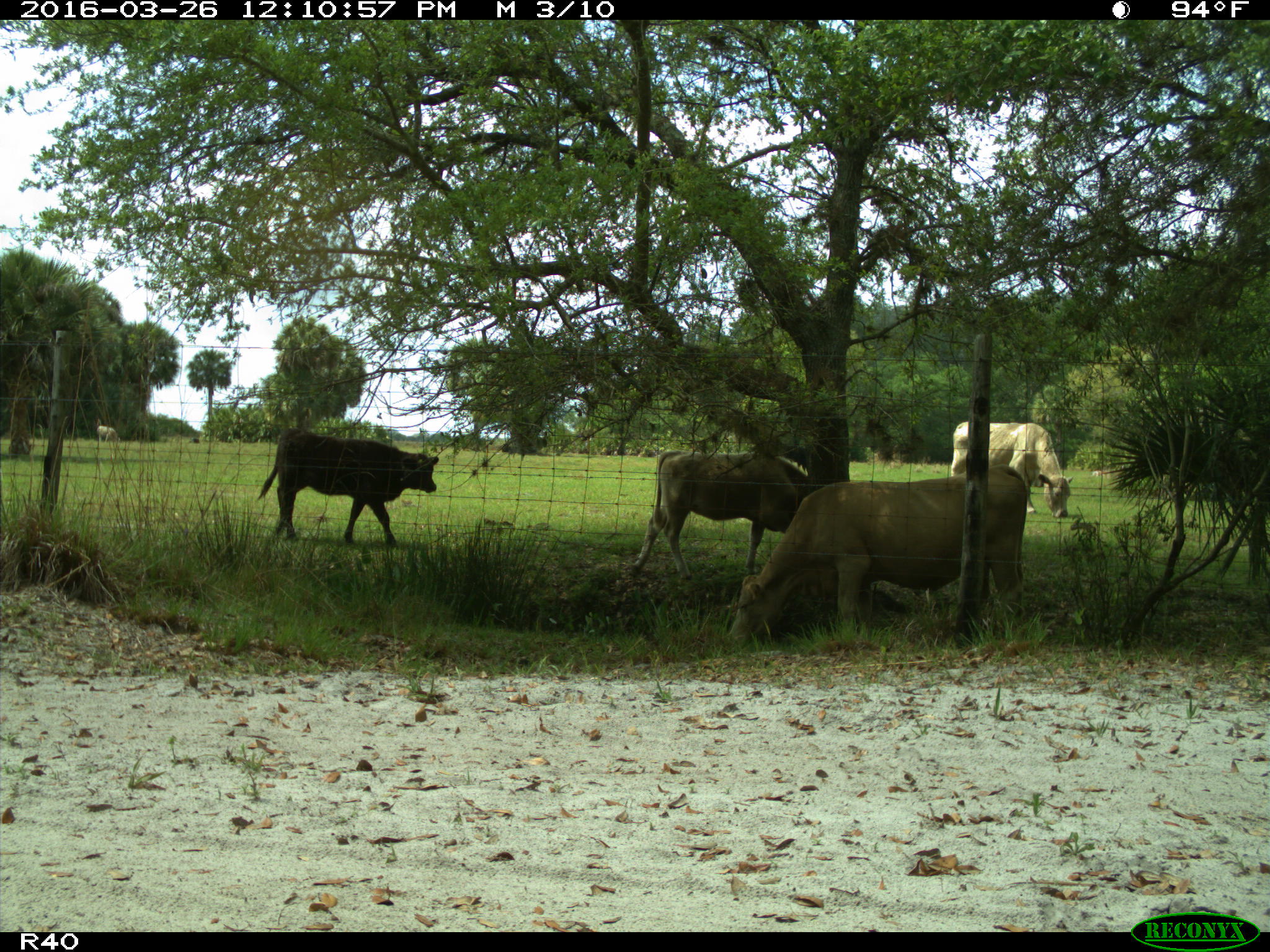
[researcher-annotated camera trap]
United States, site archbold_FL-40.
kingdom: Animalia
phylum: Chordata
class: Mammalia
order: Artiodactyla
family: Bovidae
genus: Bos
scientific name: Bos taurus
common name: domestic cow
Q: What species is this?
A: Bos taurus (domestic cow).